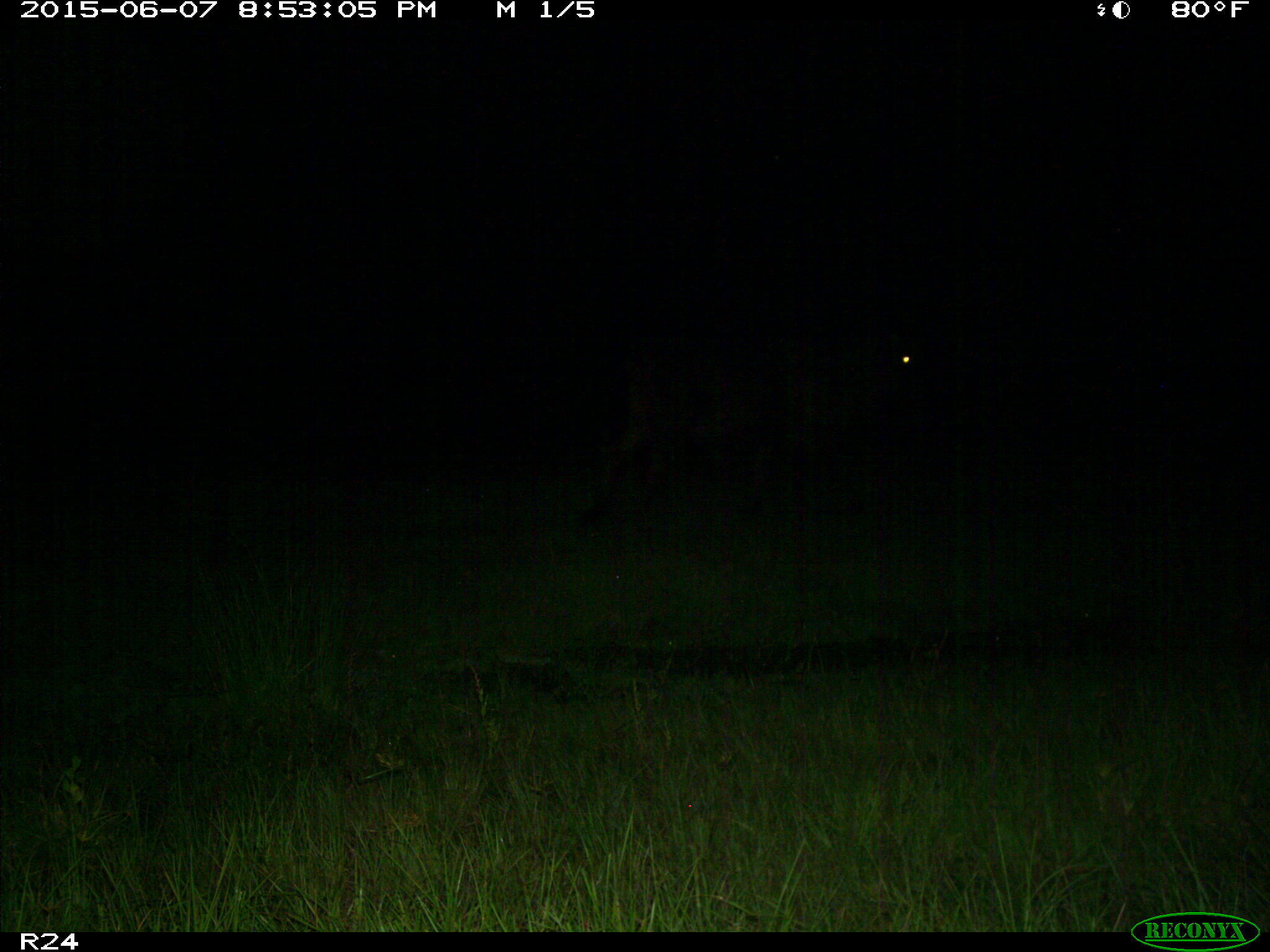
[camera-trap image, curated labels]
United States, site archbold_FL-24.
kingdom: Animalia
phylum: Chordata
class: Mammalia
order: Artiodactyla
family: Bovidae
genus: Bos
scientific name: Bos taurus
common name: domestic cow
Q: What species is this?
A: Bos taurus (domestic cow).